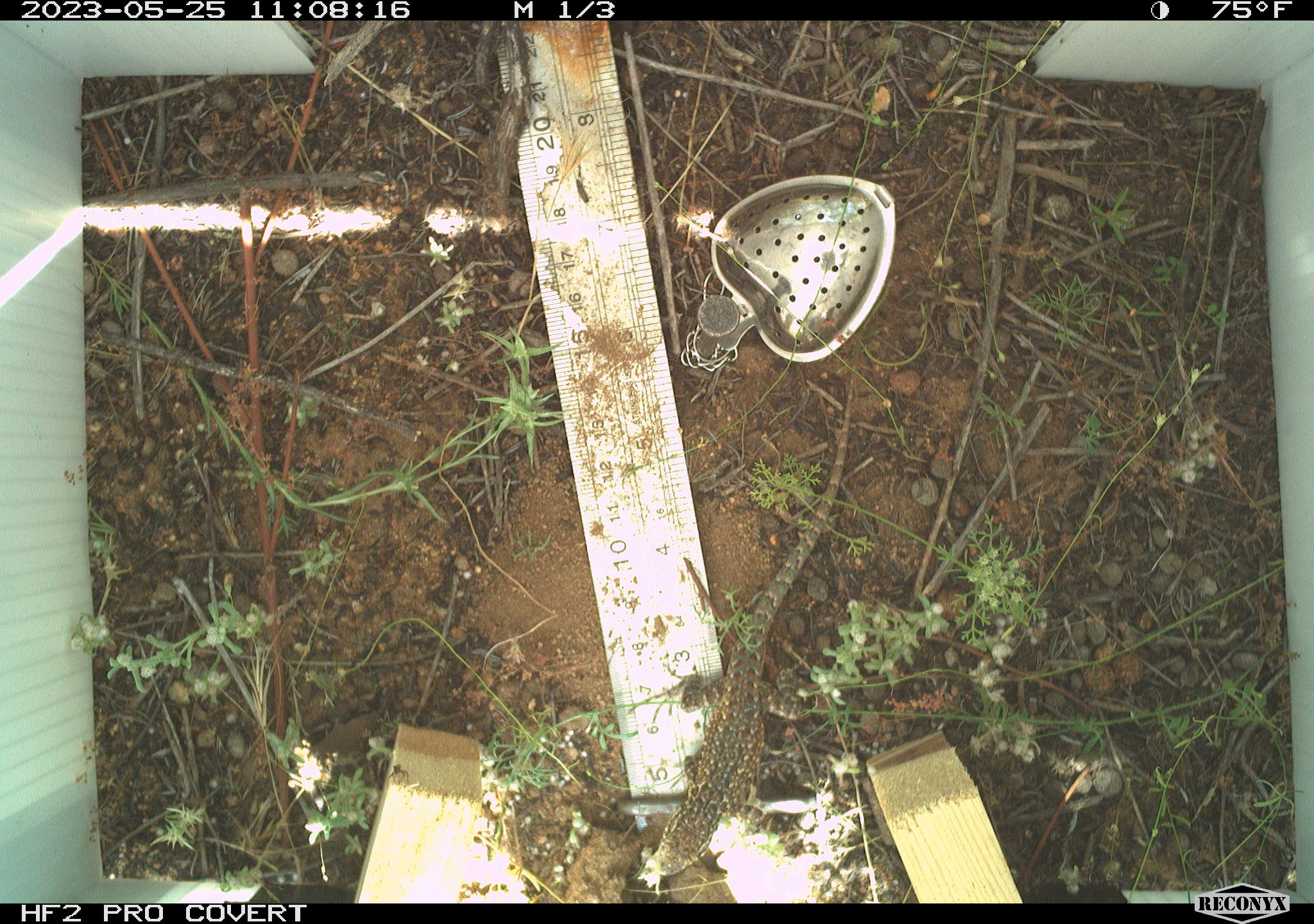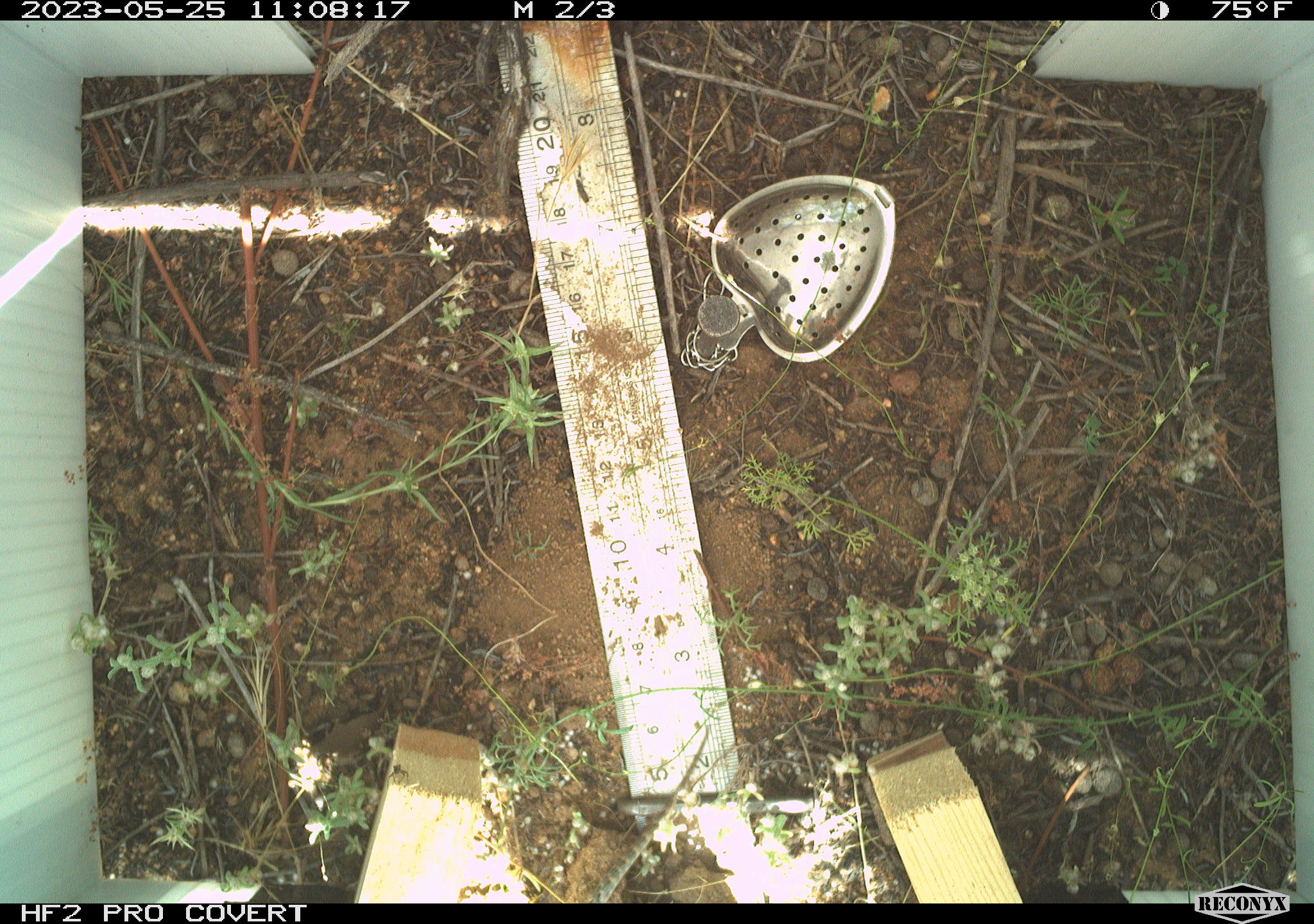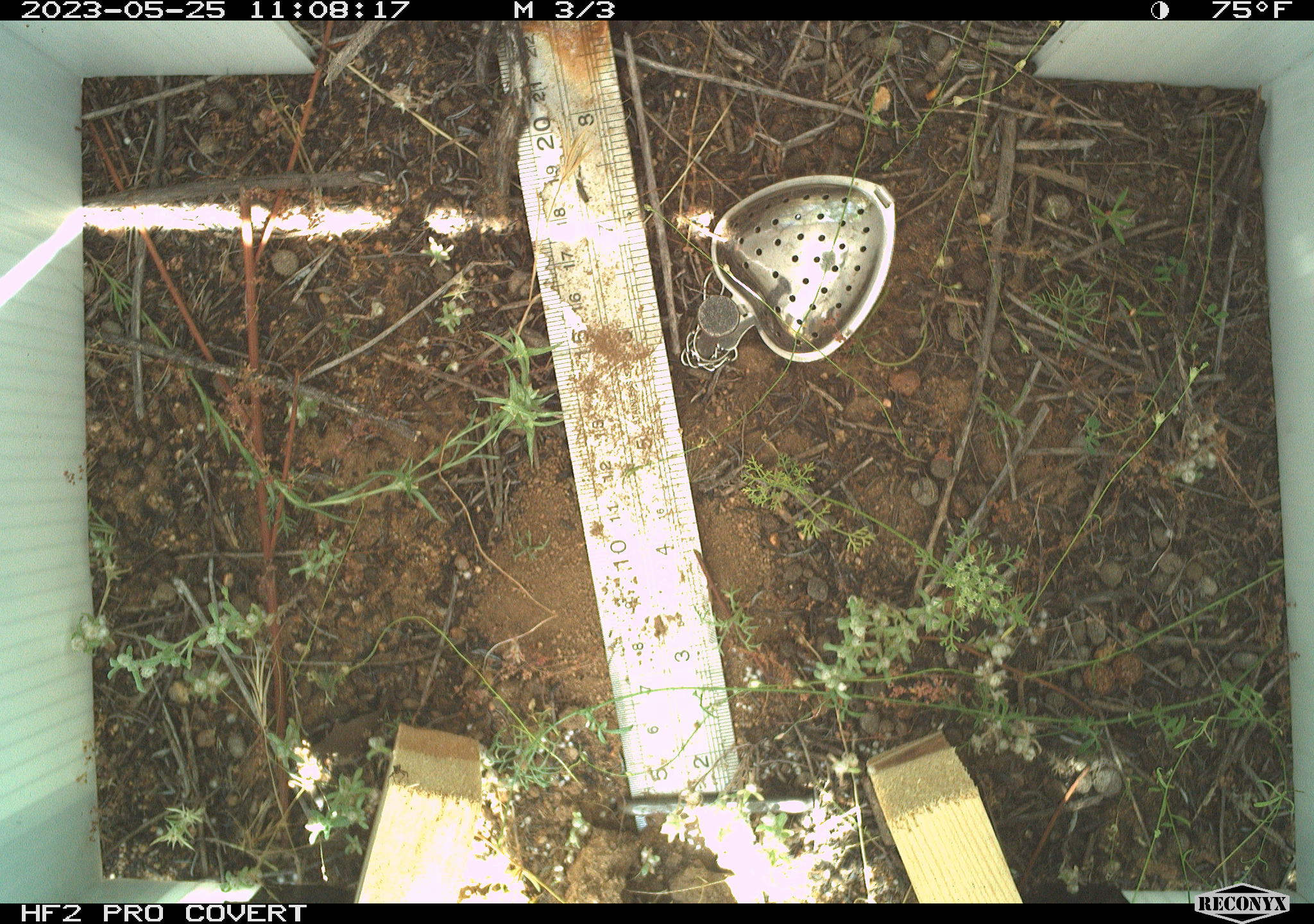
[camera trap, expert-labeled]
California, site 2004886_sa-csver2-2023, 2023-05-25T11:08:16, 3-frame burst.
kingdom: Animalia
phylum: Chordata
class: Reptilia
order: Squamata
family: Phrynosomatidae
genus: Uta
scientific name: Uta stansburiana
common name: common side-blotched lizard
Common side-blotched lizard (Uta stansburiana).